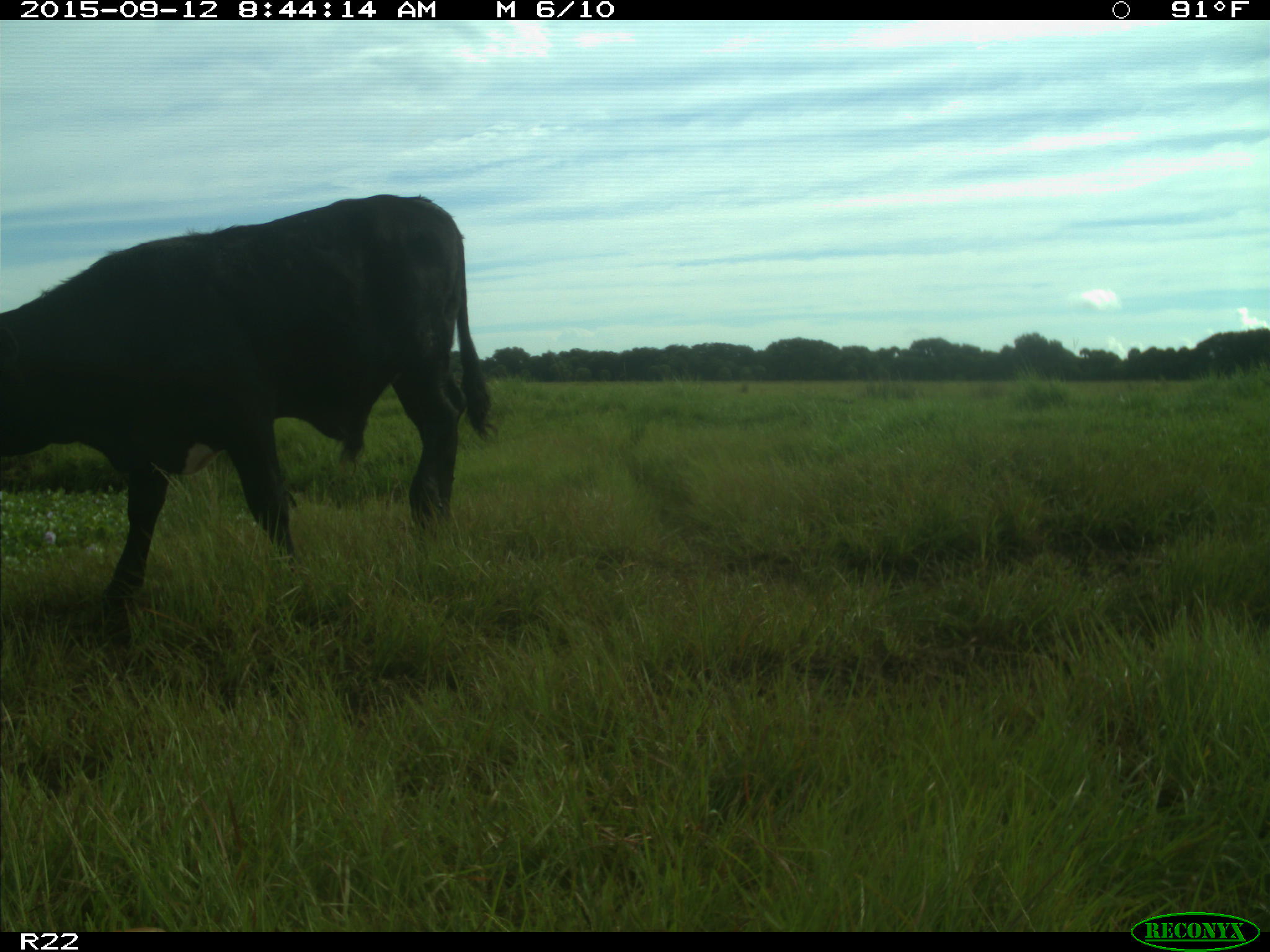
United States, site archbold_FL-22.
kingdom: Animalia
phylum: Chordata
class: Mammalia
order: Artiodactyla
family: Bovidae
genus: Bos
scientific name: Bos taurus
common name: domestic cow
Bos taurus (domestic cow).